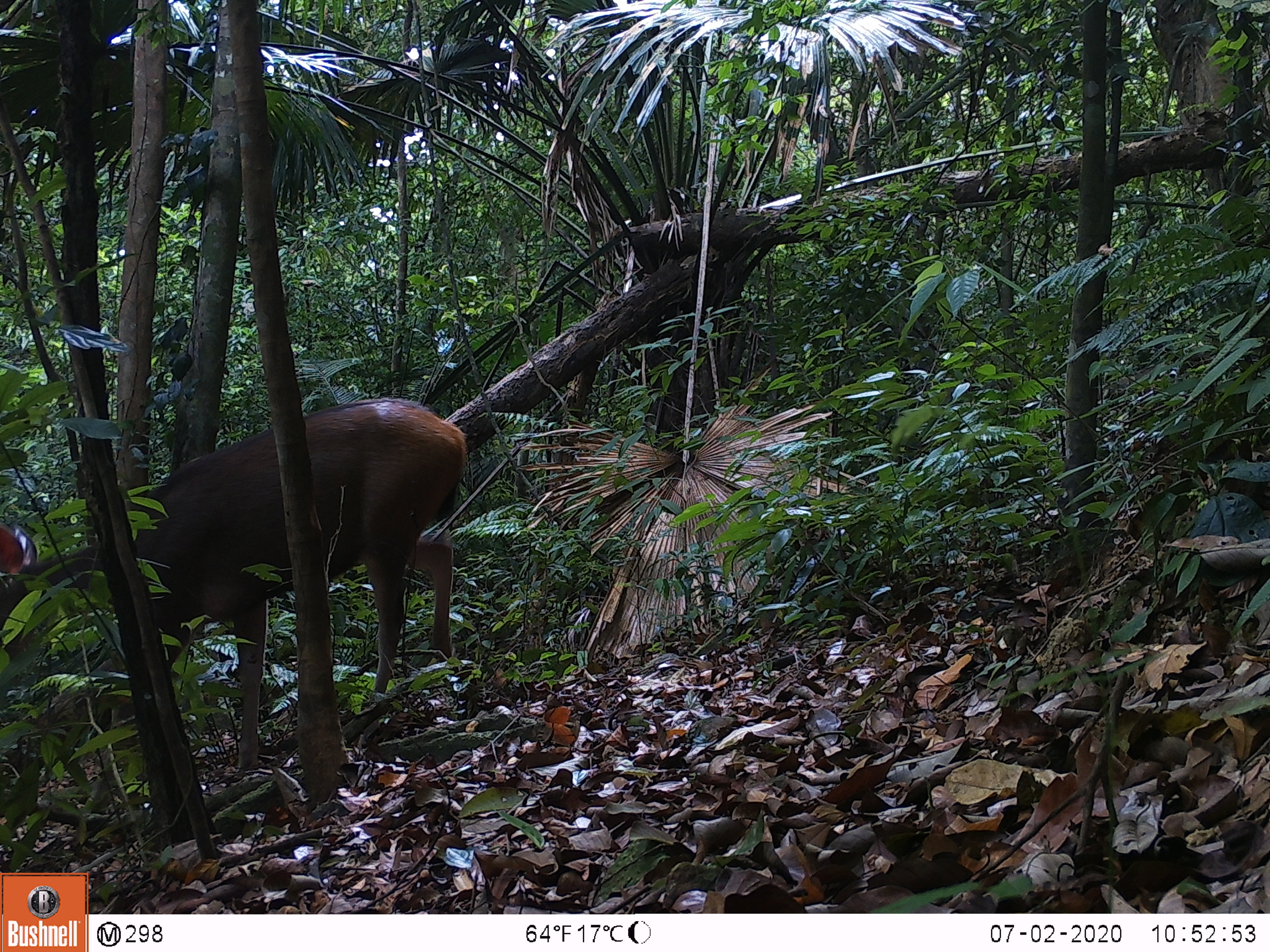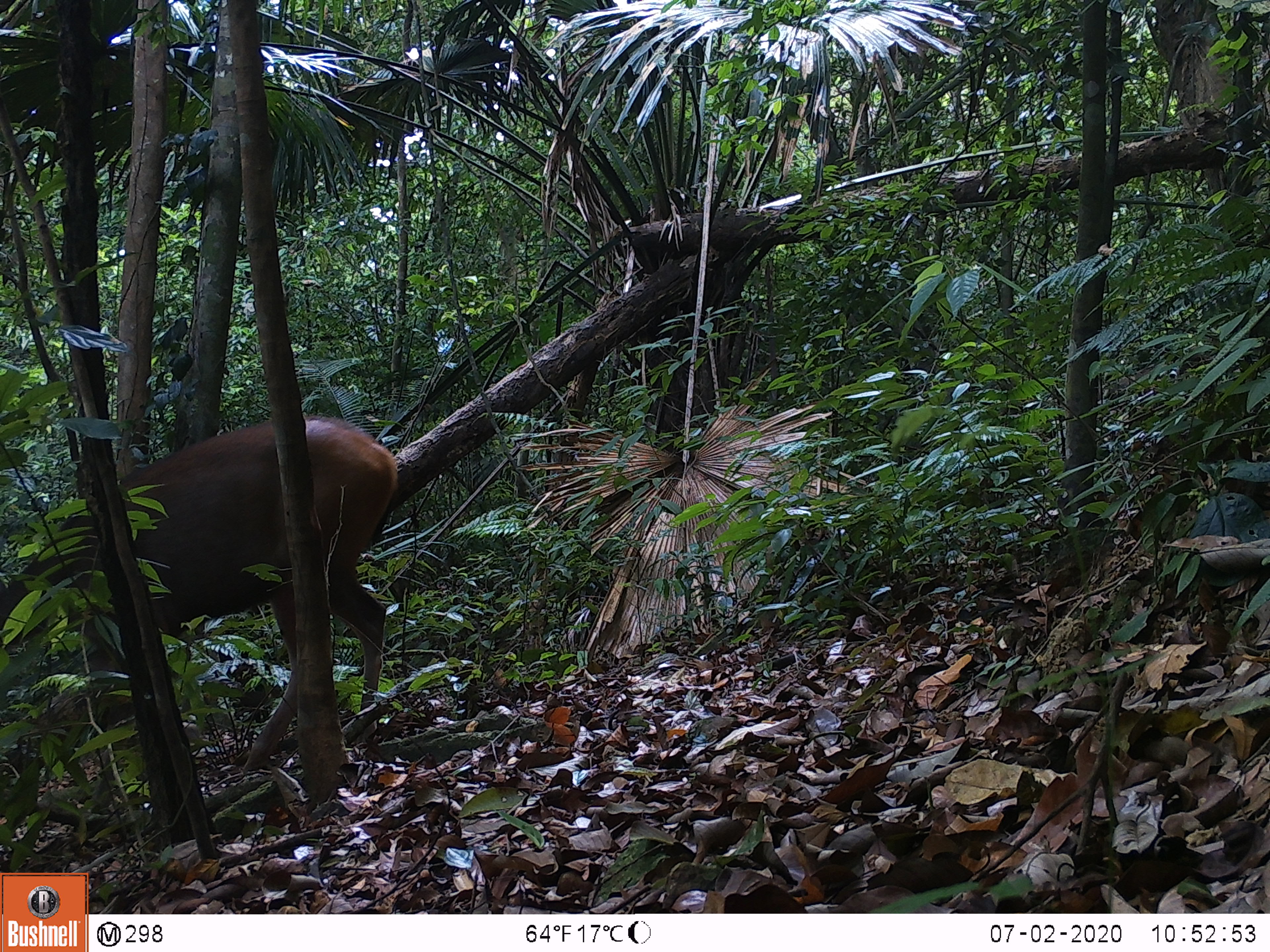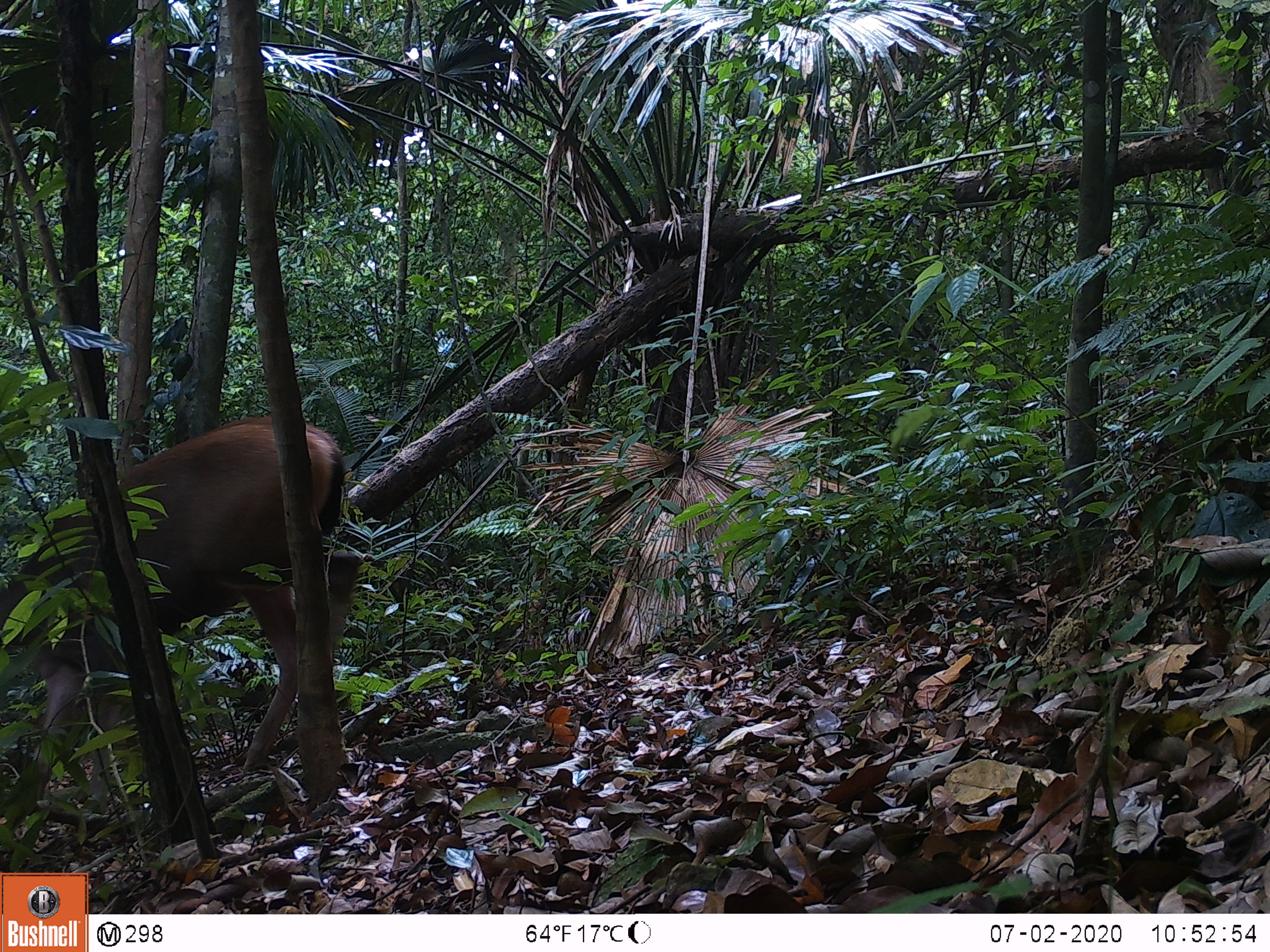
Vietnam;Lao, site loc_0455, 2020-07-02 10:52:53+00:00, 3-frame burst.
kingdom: Animalia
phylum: Chordata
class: Mammalia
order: Artiodactyla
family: Cervidae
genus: Rusa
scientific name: Rusa unicolor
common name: sambar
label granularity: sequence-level